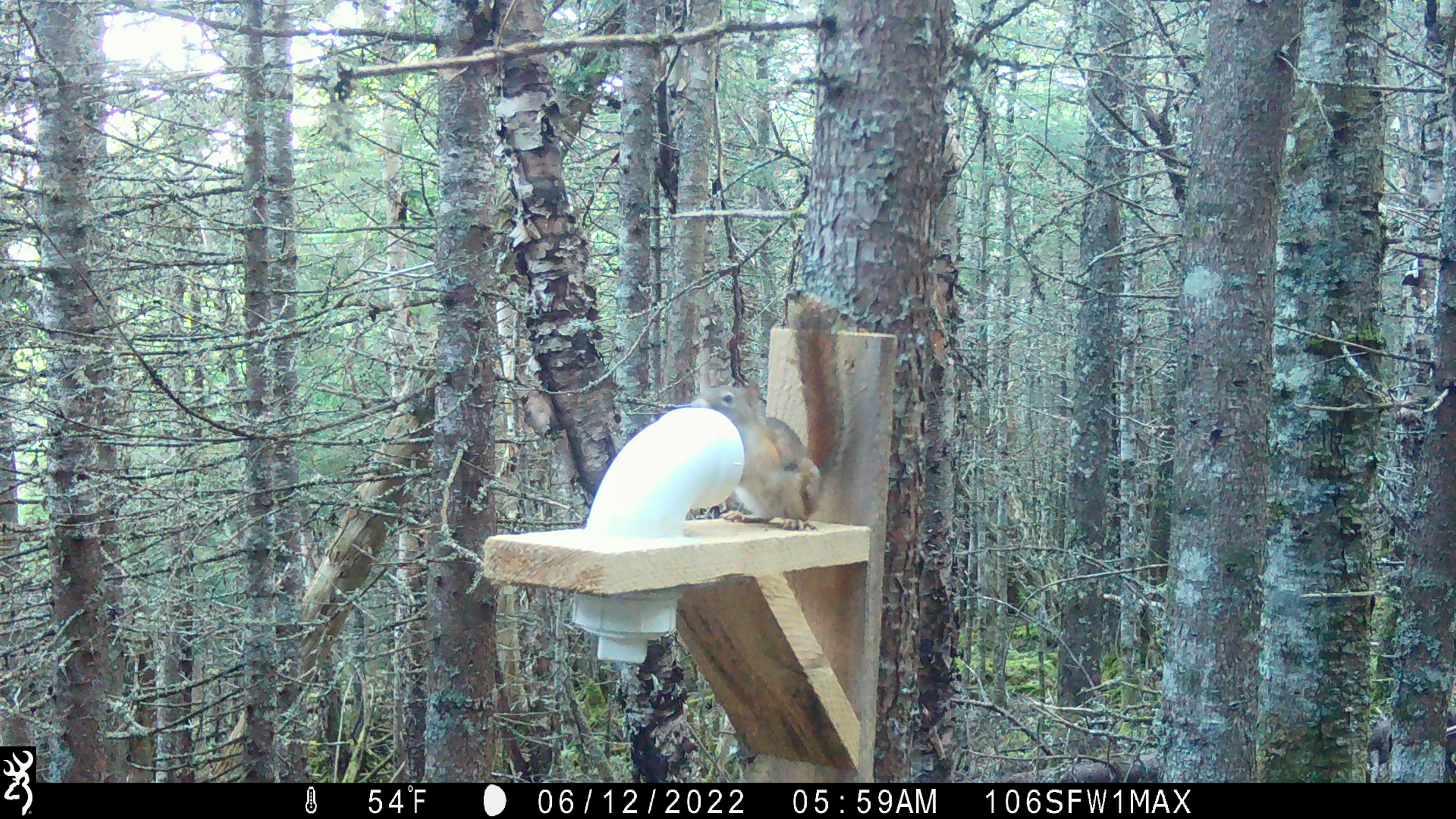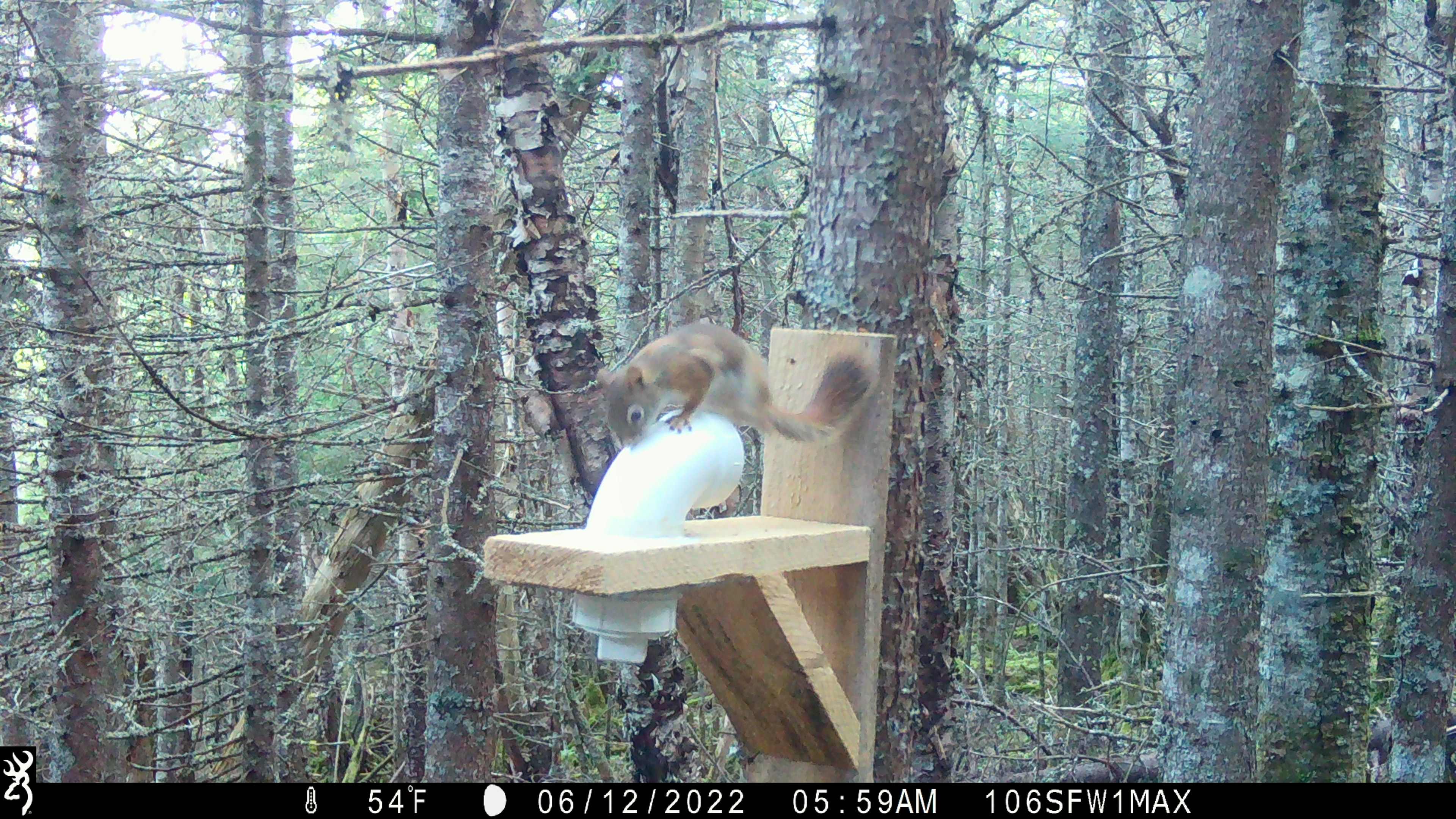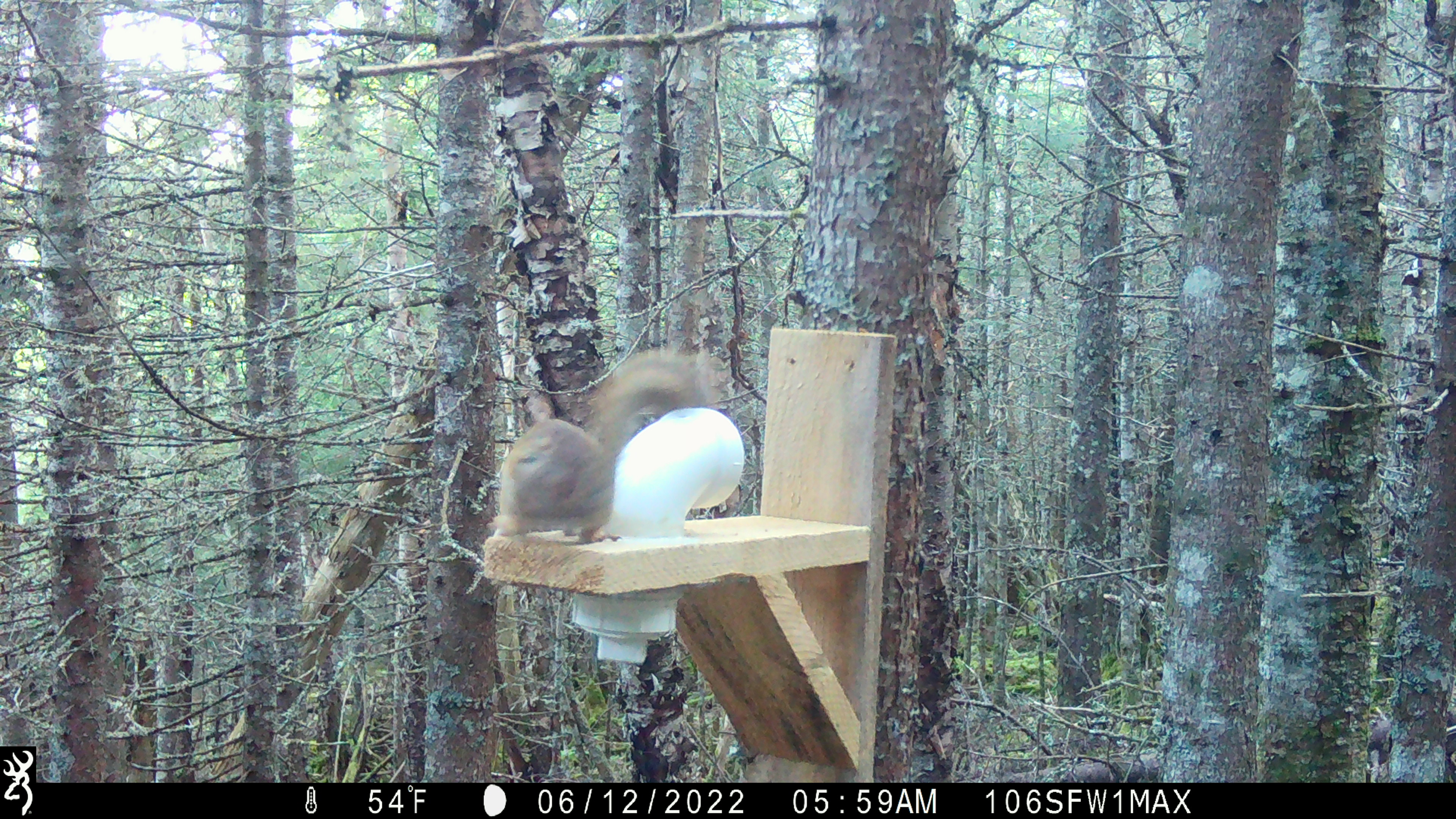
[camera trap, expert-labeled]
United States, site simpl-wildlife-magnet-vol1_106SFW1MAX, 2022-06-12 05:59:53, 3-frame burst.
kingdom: Animalia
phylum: Chordata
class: Mammalia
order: Rodentia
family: Sciuridae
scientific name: Sciuridae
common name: squirrel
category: squirrel sp.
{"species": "squirrel sp. (squirrel) (Sciuridae)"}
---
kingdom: Animalia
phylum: Chordata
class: Mammalia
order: Rodentia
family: Sciuridae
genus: Tamiasciurus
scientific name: Tamiasciurus hudsonicus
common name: red squirrel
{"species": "red squirrel (Tamiasciurus hudsonicus)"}